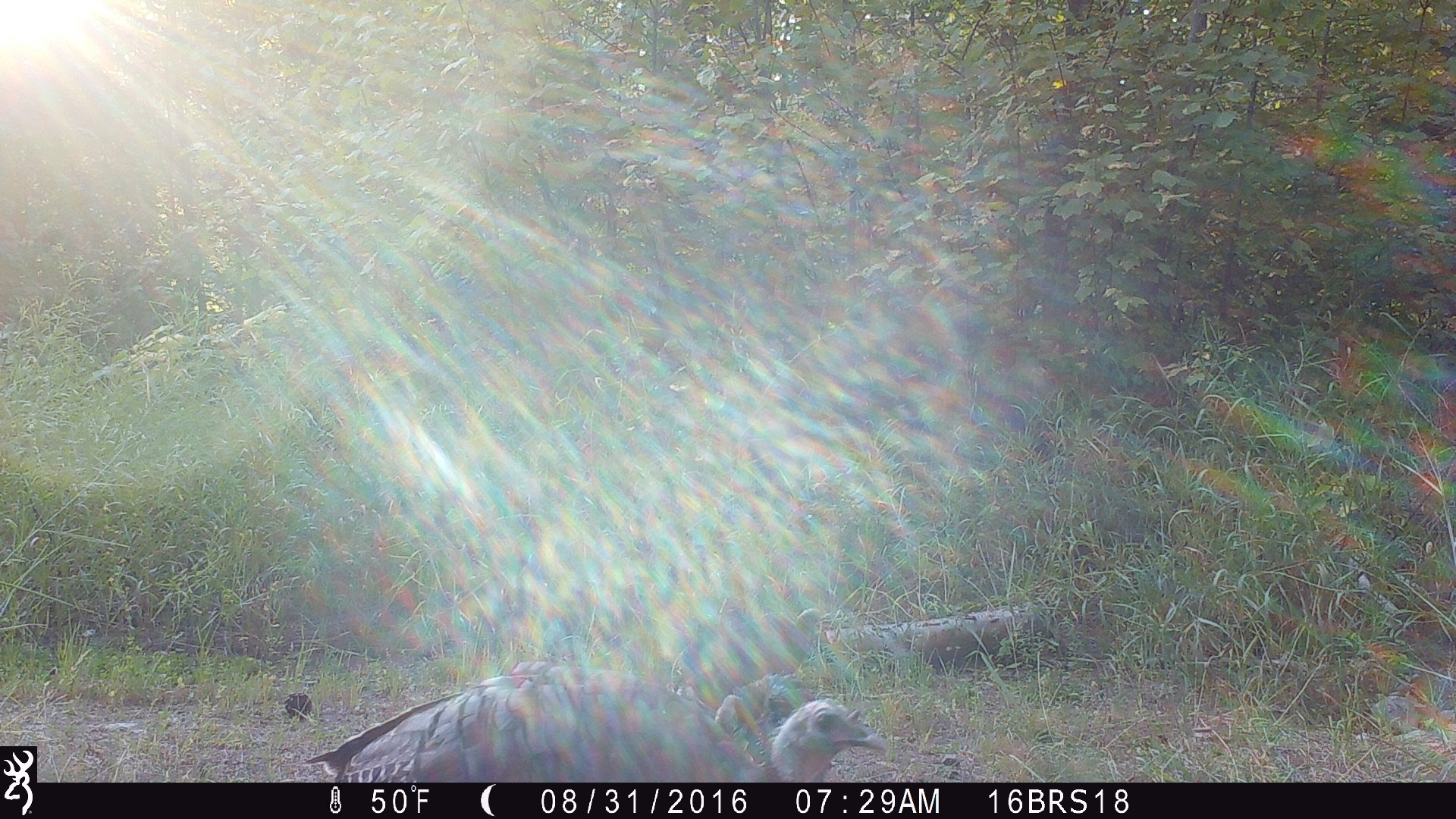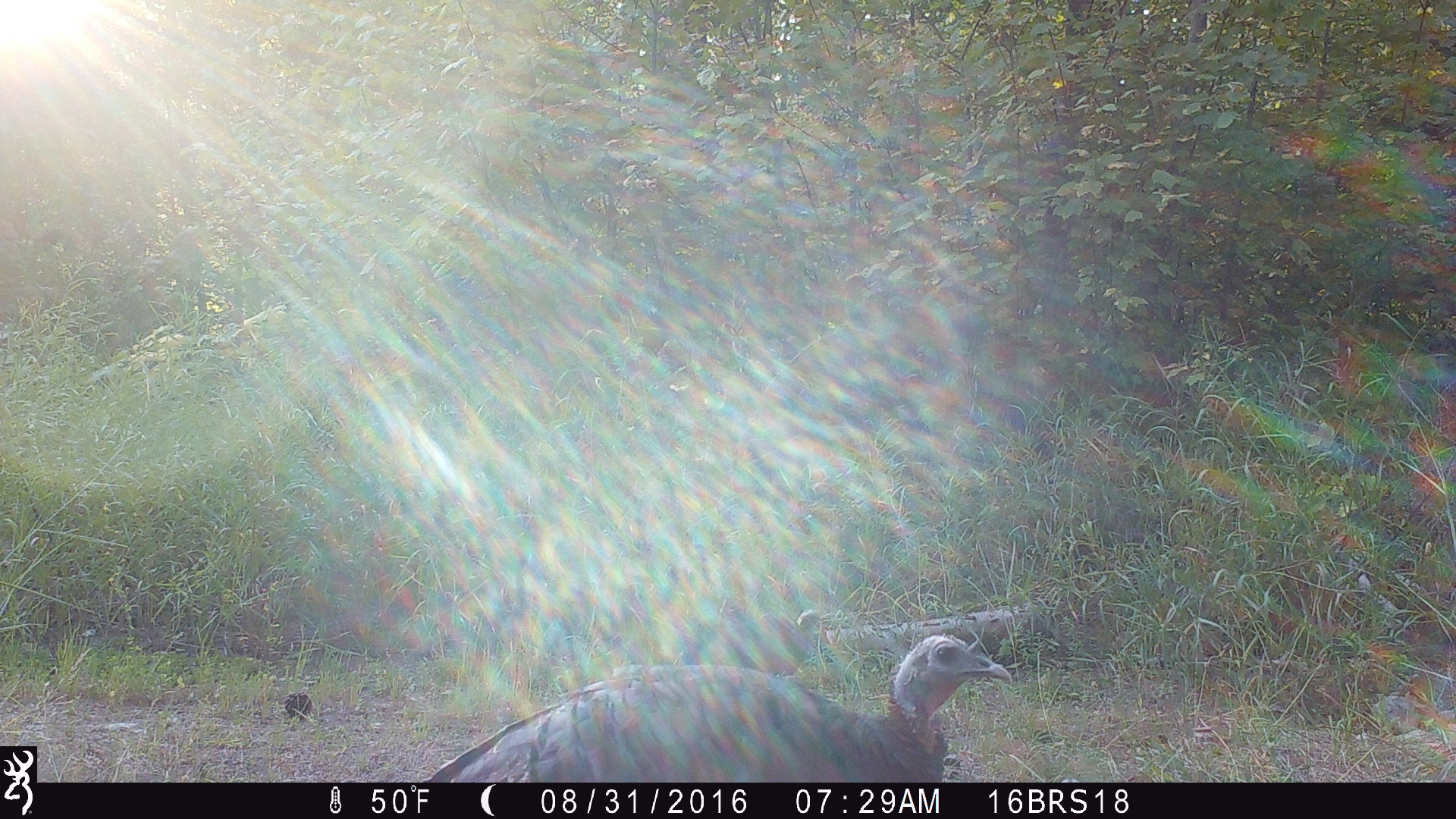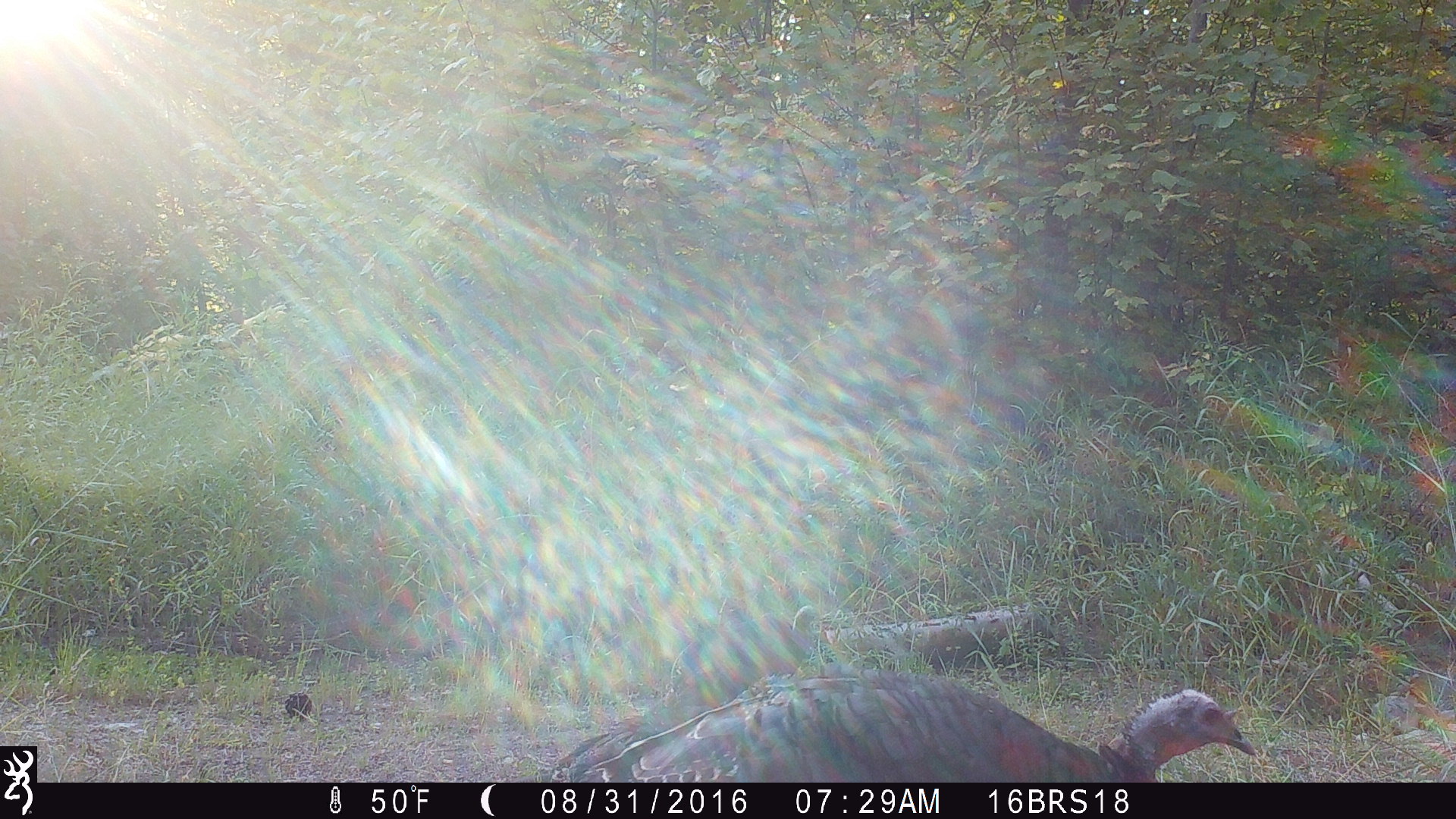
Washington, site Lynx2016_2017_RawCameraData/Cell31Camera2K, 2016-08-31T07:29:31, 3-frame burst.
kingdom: Animalia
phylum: Chordata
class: Aves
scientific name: Aves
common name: birds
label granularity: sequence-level